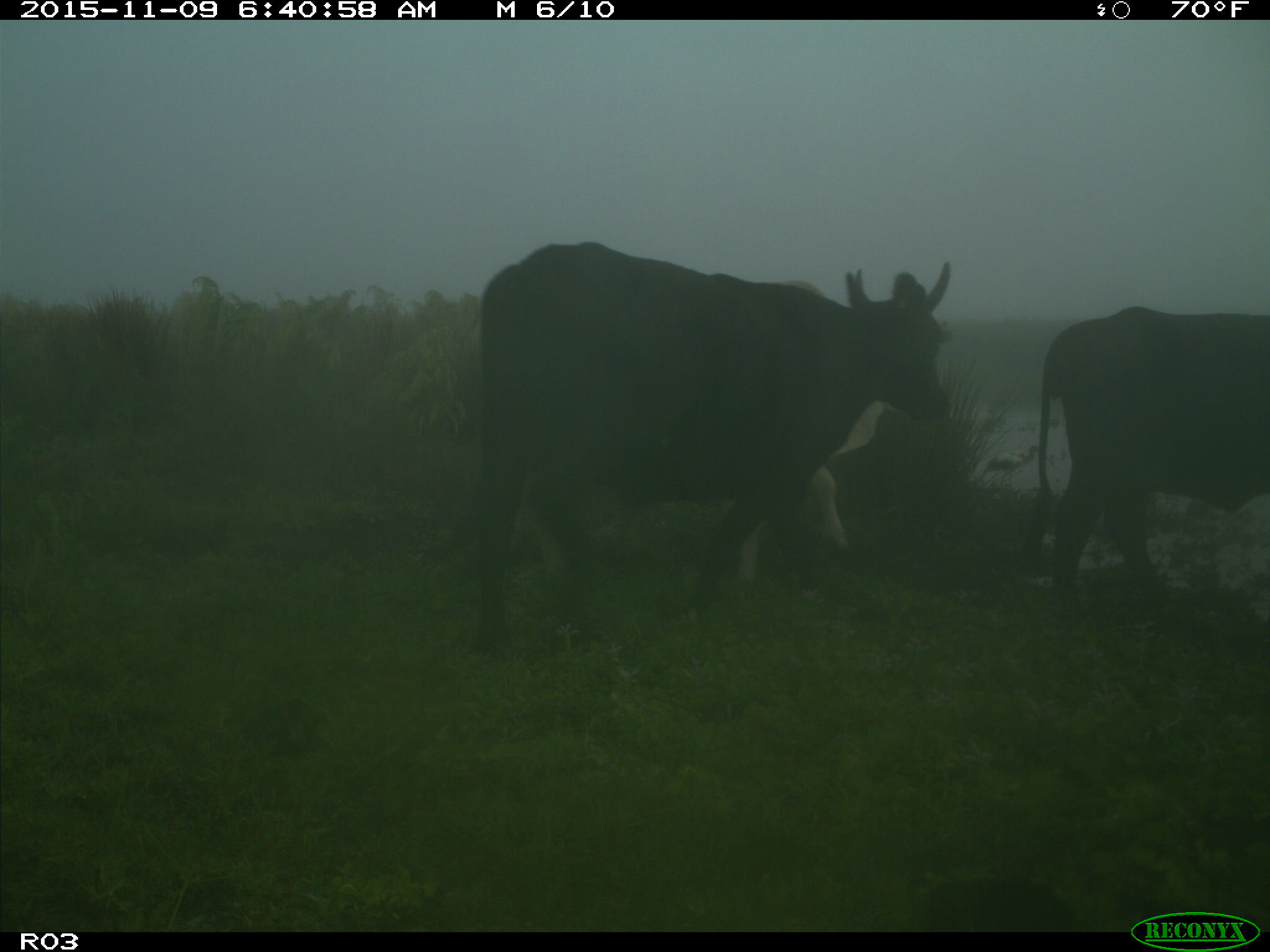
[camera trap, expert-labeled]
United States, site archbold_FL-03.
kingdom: Animalia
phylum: Chordata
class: Mammalia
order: Artiodactyla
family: Bovidae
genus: Bos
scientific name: Bos taurus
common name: domestic cow